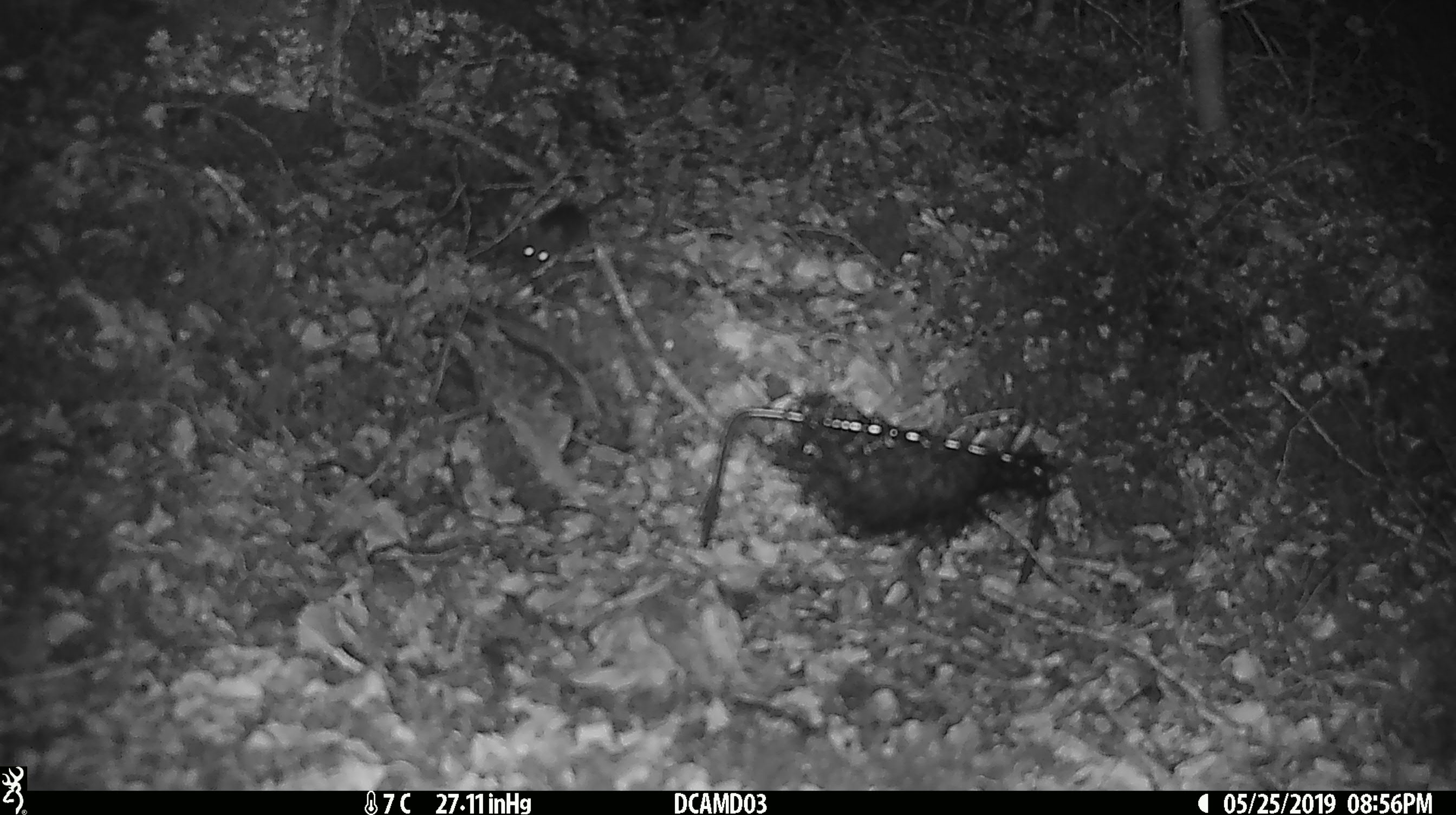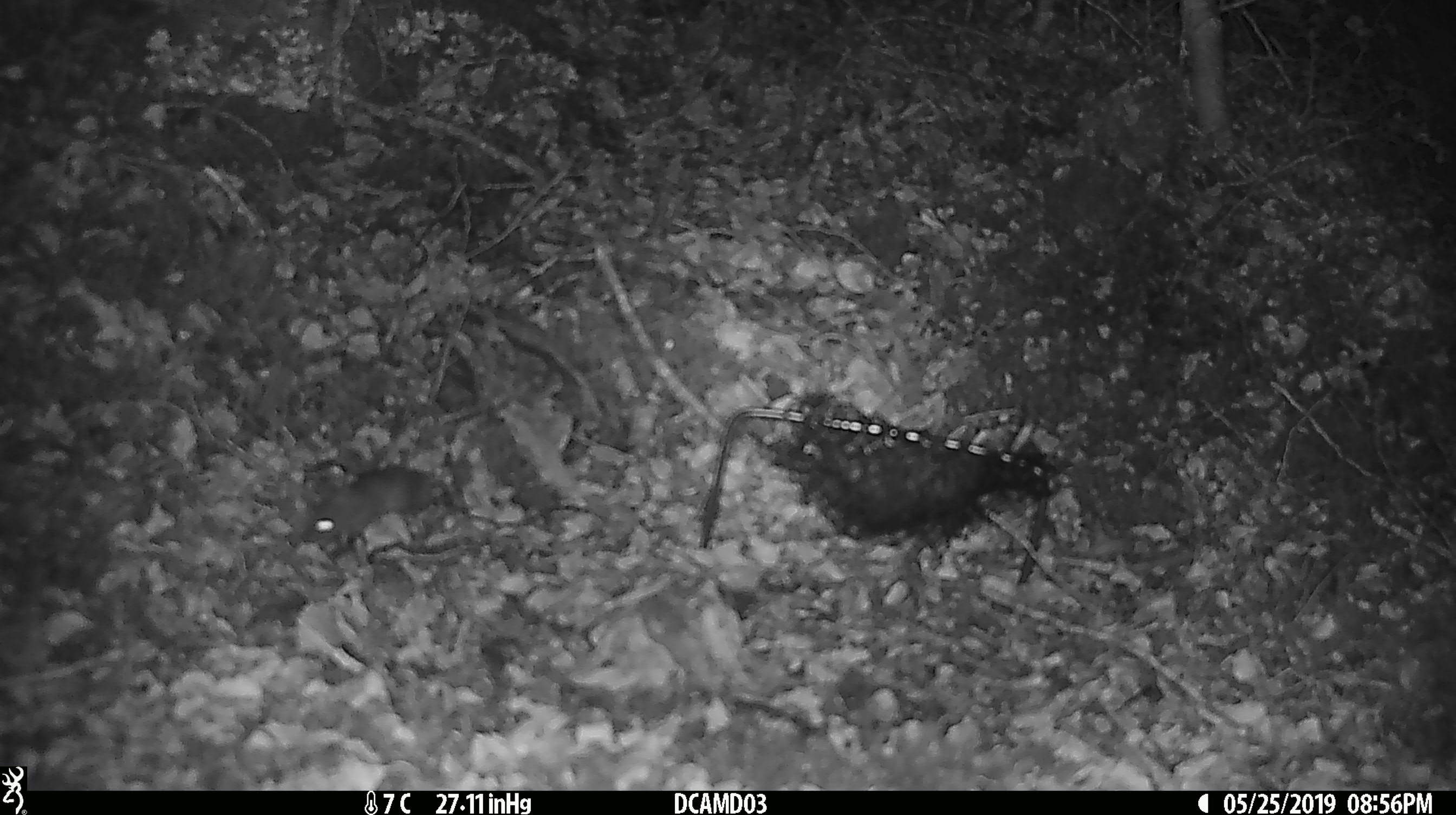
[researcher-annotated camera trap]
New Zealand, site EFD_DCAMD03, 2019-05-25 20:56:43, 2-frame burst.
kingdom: Animalia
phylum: Chordata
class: Mammalia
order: Rodentia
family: Muridae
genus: Mus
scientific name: Mus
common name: mouse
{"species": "mouse (Mus)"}